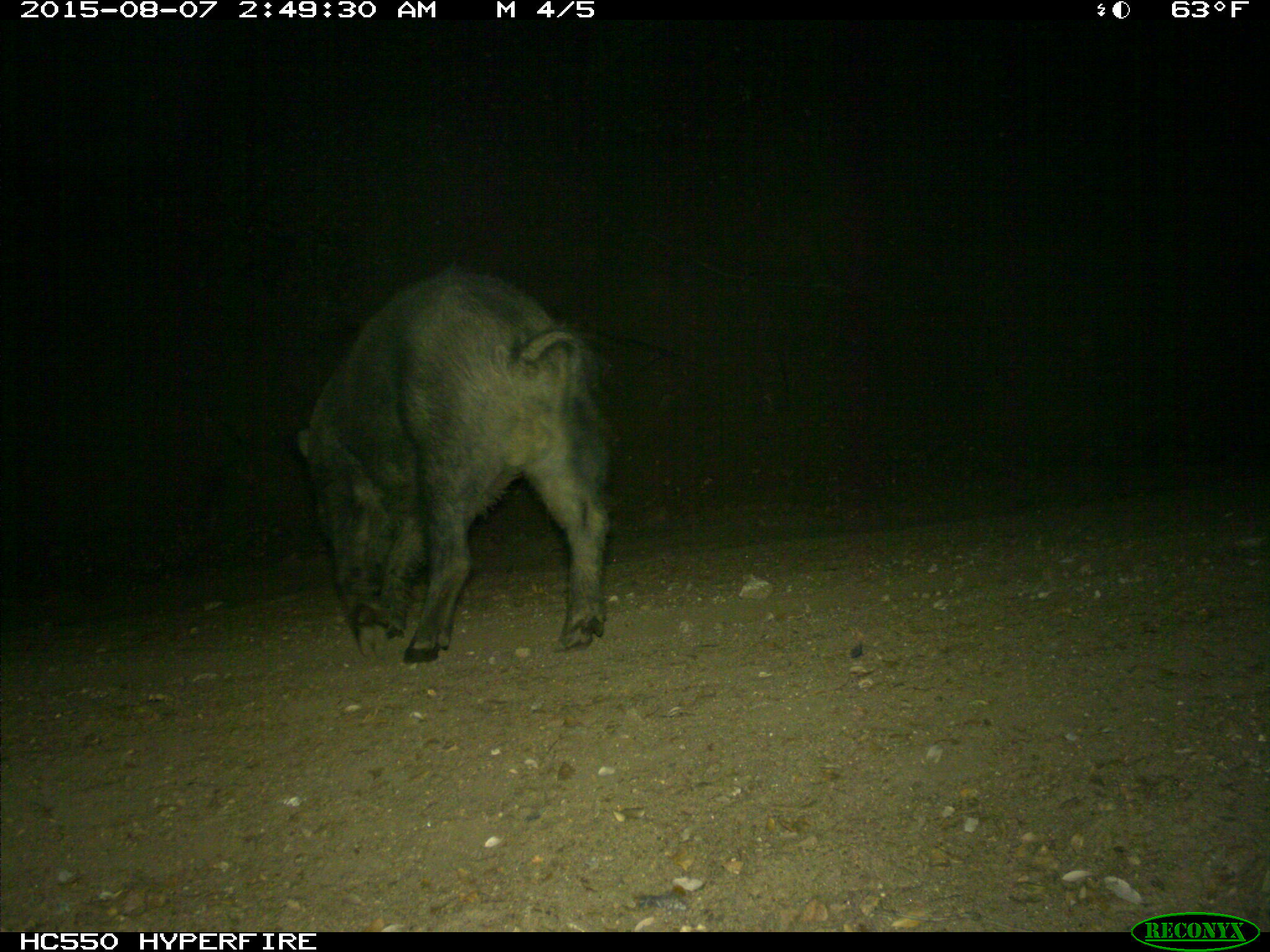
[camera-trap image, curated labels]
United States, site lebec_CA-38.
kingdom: Animalia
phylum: Chordata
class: Mammalia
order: Artiodactyla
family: Suidae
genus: Sus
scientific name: Sus scrofa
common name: wild boar